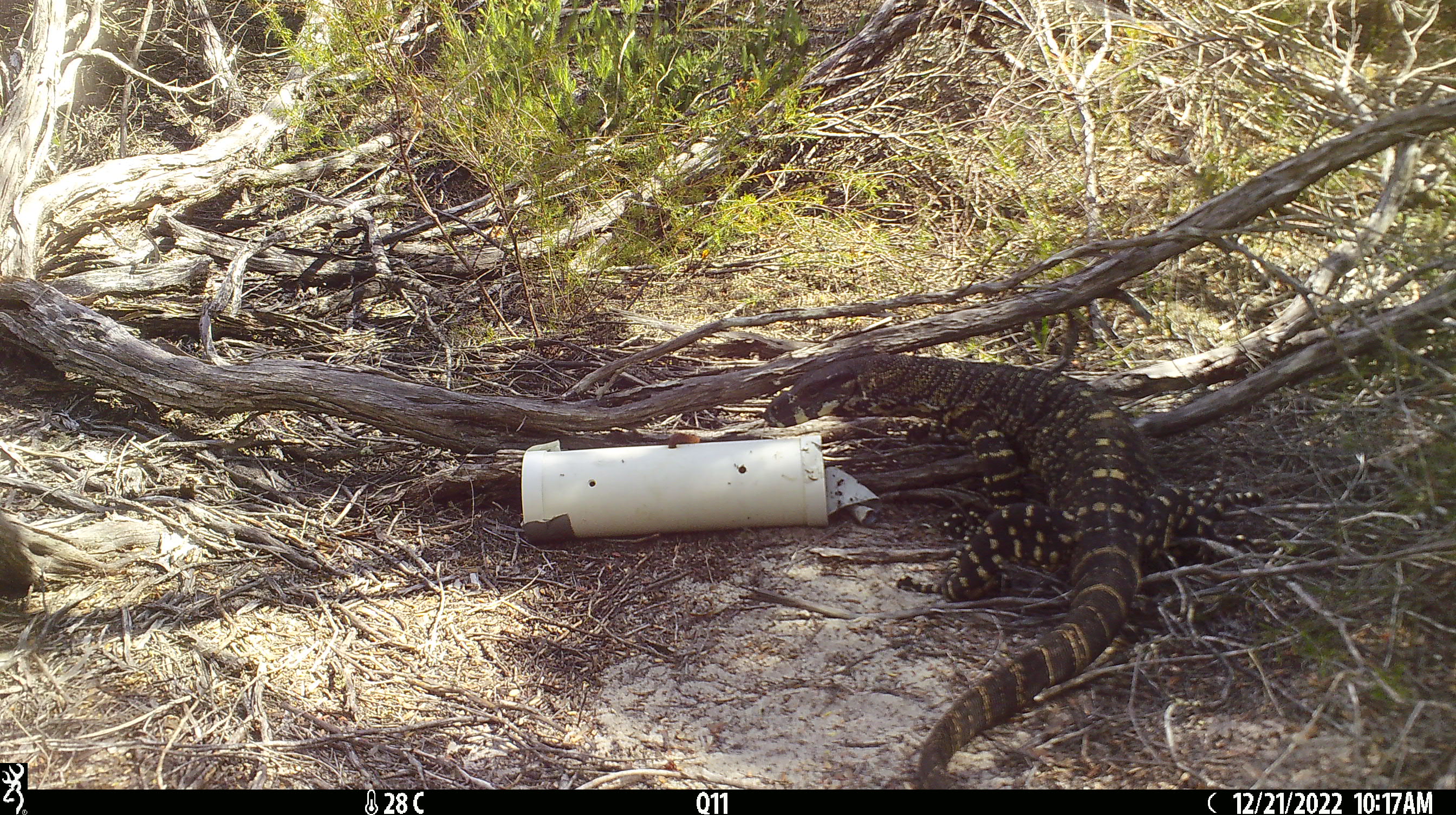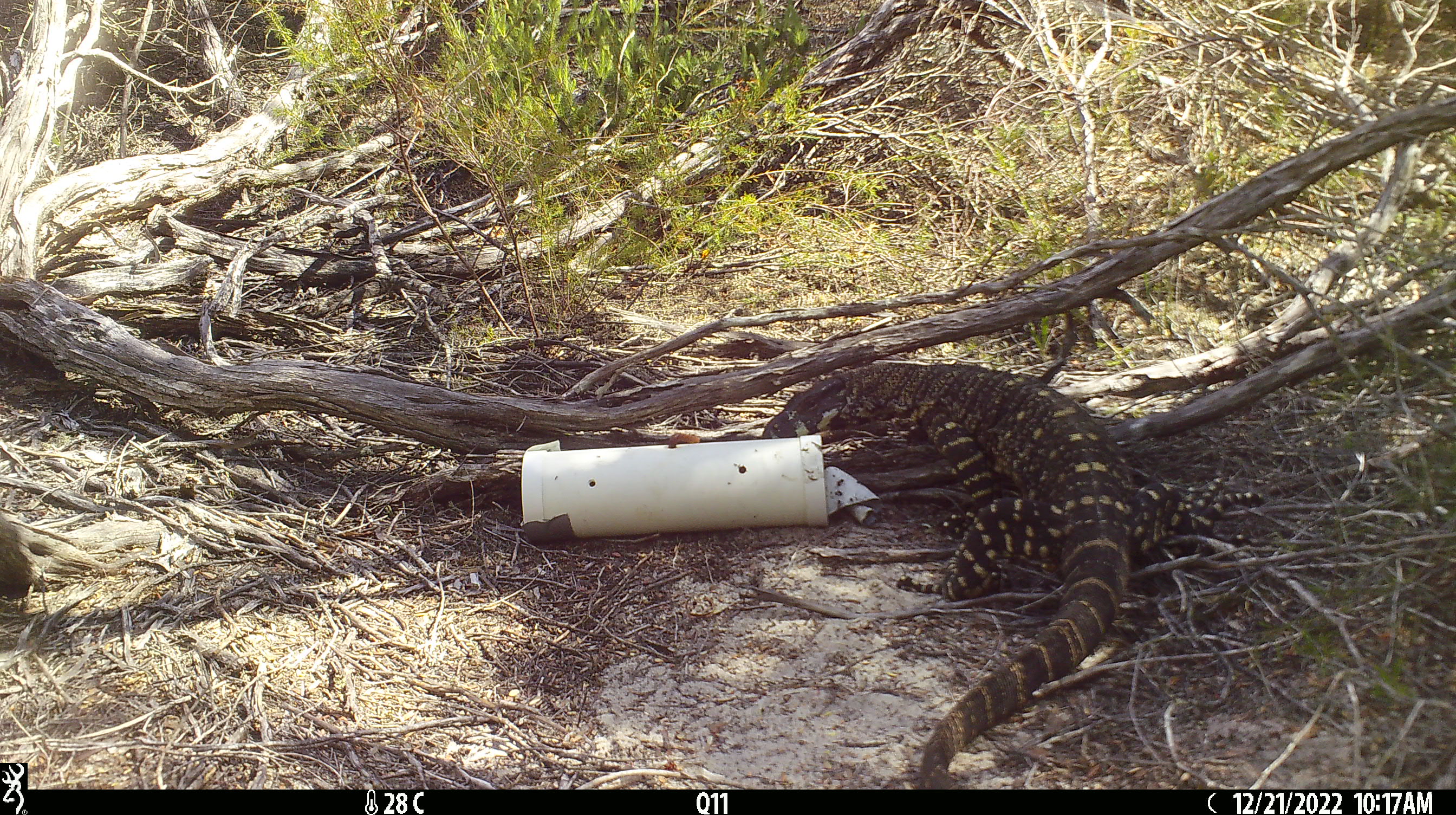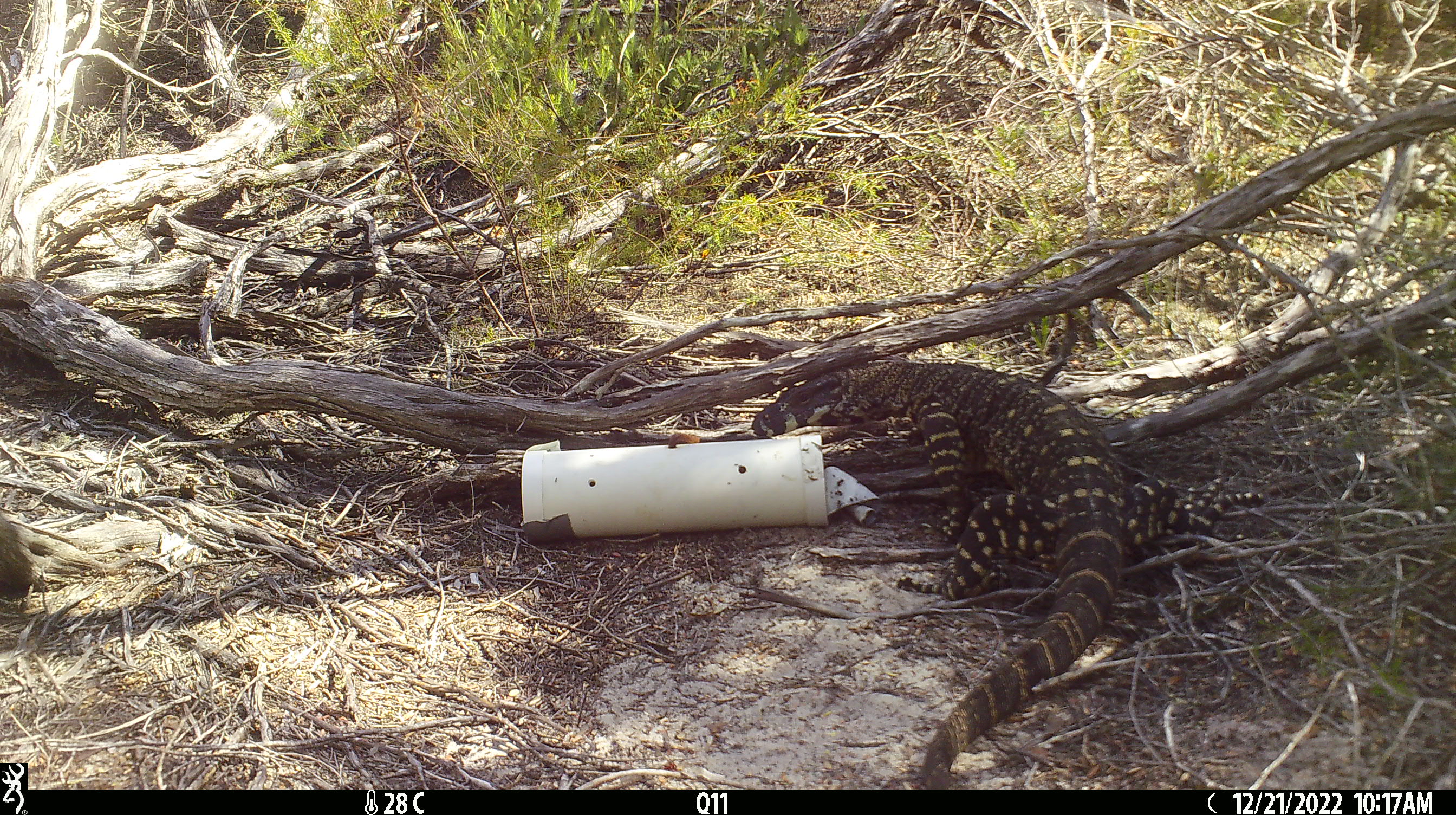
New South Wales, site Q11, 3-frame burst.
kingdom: Animalia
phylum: Chordata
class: Reptilia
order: Squamata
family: Varanidae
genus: Varanus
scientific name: Varanus varius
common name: lace monitor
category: goanna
Goanna (lace monitor) (Varanus varius).